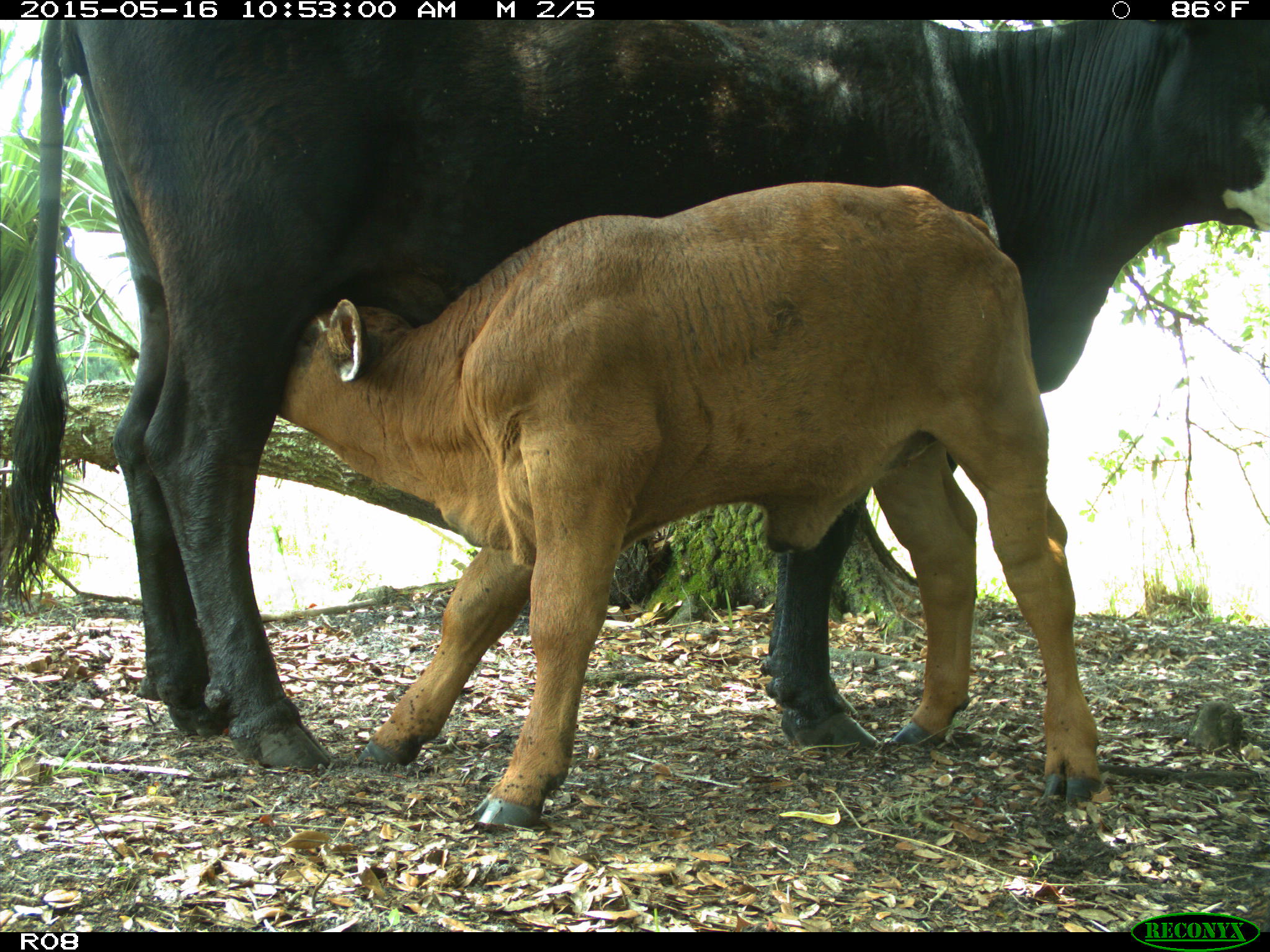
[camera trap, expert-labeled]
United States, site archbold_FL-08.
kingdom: Animalia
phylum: Chordata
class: Mammalia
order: Artiodactyla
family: Bovidae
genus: Bos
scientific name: Bos taurus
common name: domestic cow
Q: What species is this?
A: Bos taurus (domestic cow).